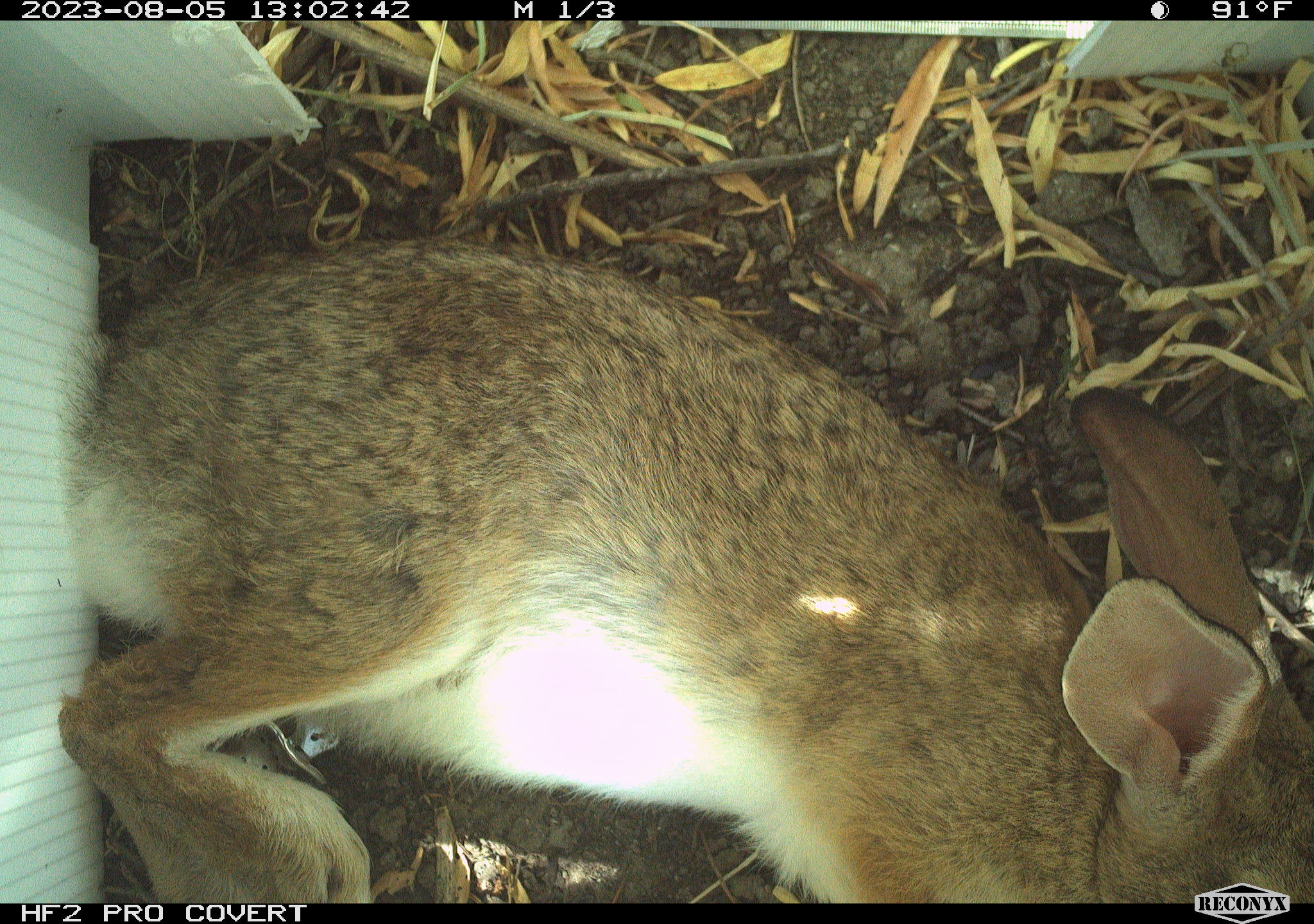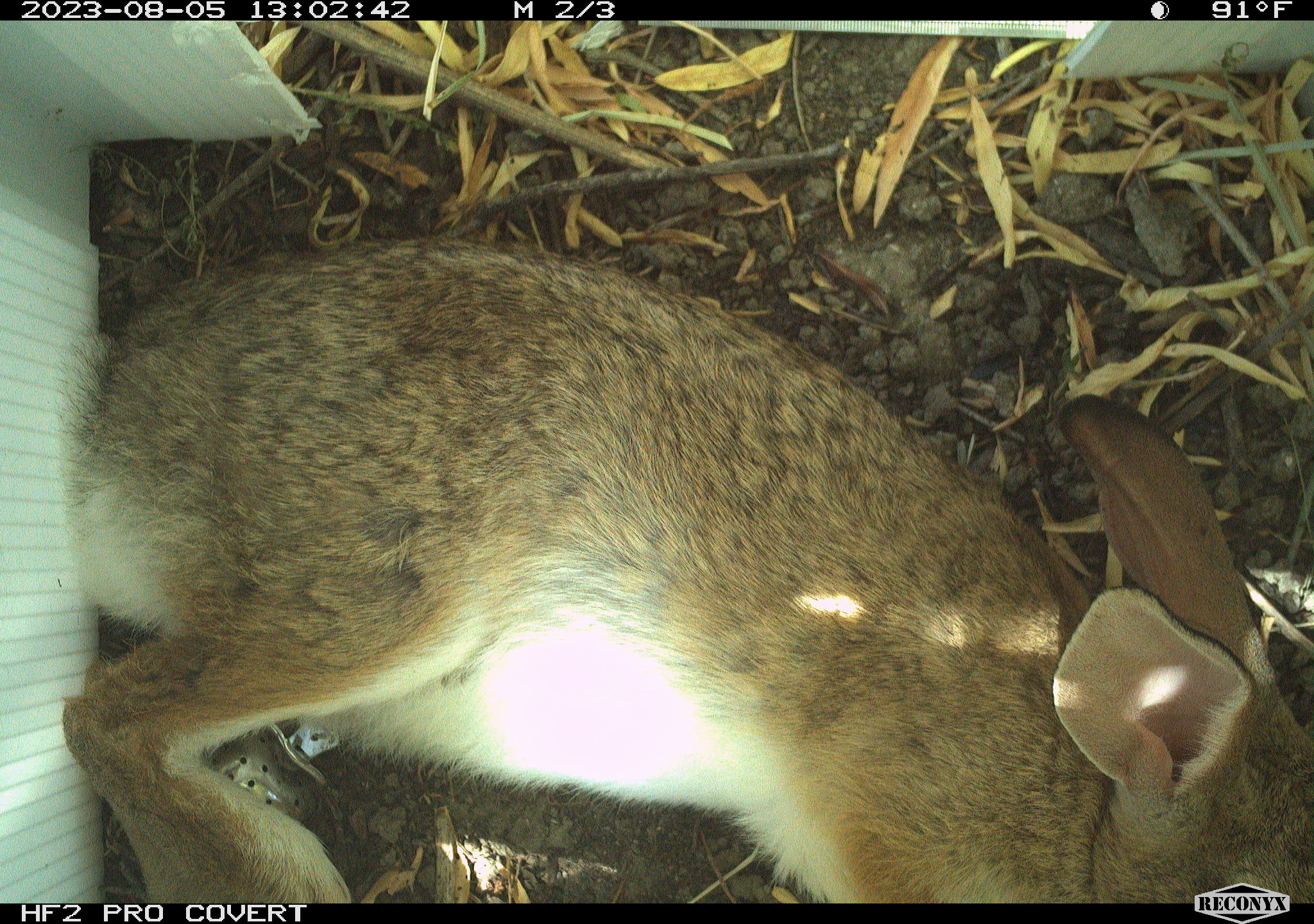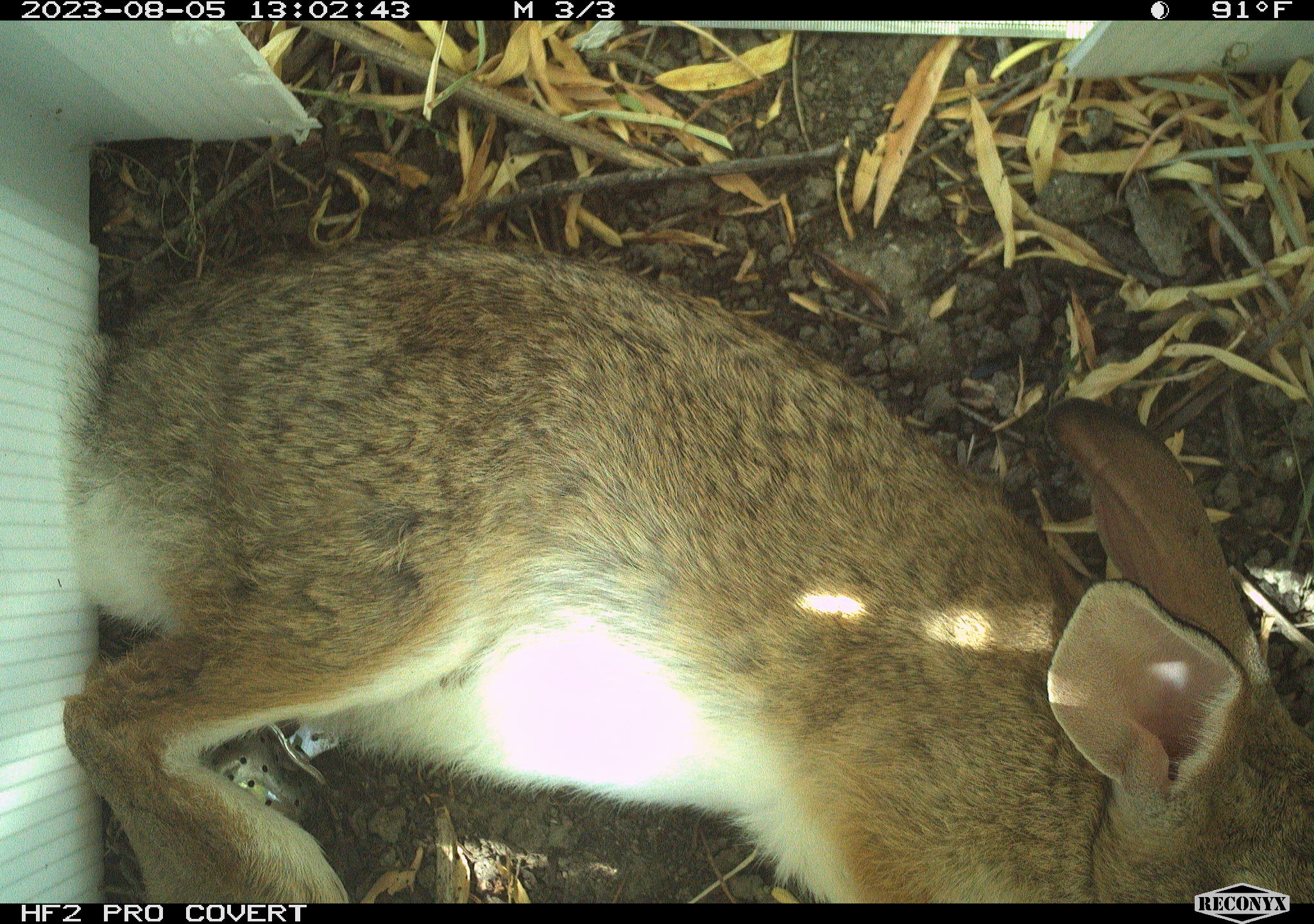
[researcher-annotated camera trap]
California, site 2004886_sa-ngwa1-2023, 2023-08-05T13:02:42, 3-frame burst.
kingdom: Animalia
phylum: Chordata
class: Mammalia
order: Lagomorpha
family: Leporidae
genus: Sylvilagus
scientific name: Sylvilagus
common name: cottontail rabbits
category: sylvilagus species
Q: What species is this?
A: Sylvilagus species (cottontail rabbits) (Sylvilagus).